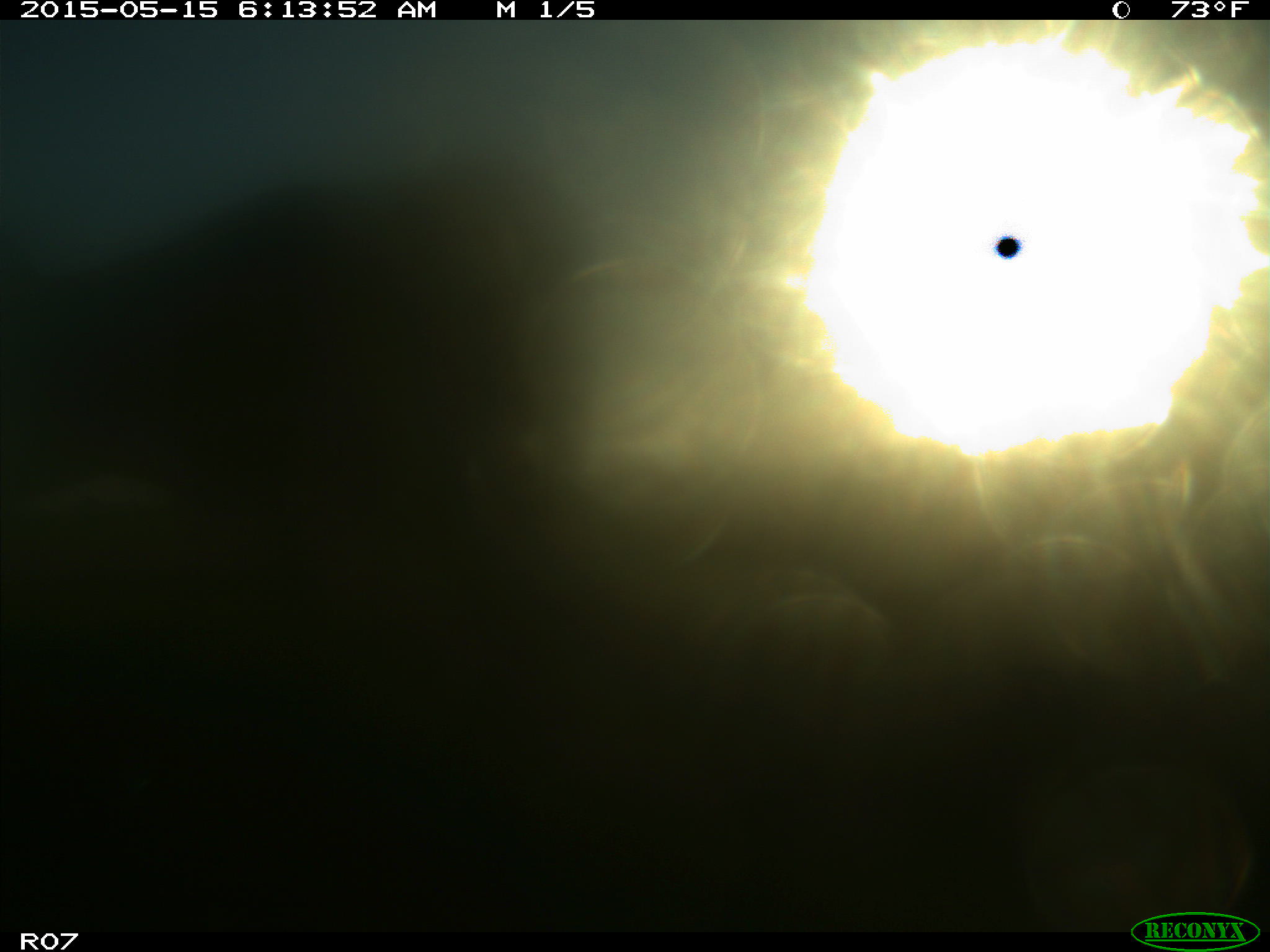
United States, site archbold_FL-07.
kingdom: Animalia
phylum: Chordata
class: Mammalia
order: Artiodactyla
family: Bovidae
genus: Bos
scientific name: Bos taurus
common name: domestic cow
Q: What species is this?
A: Bos taurus (domestic cow).